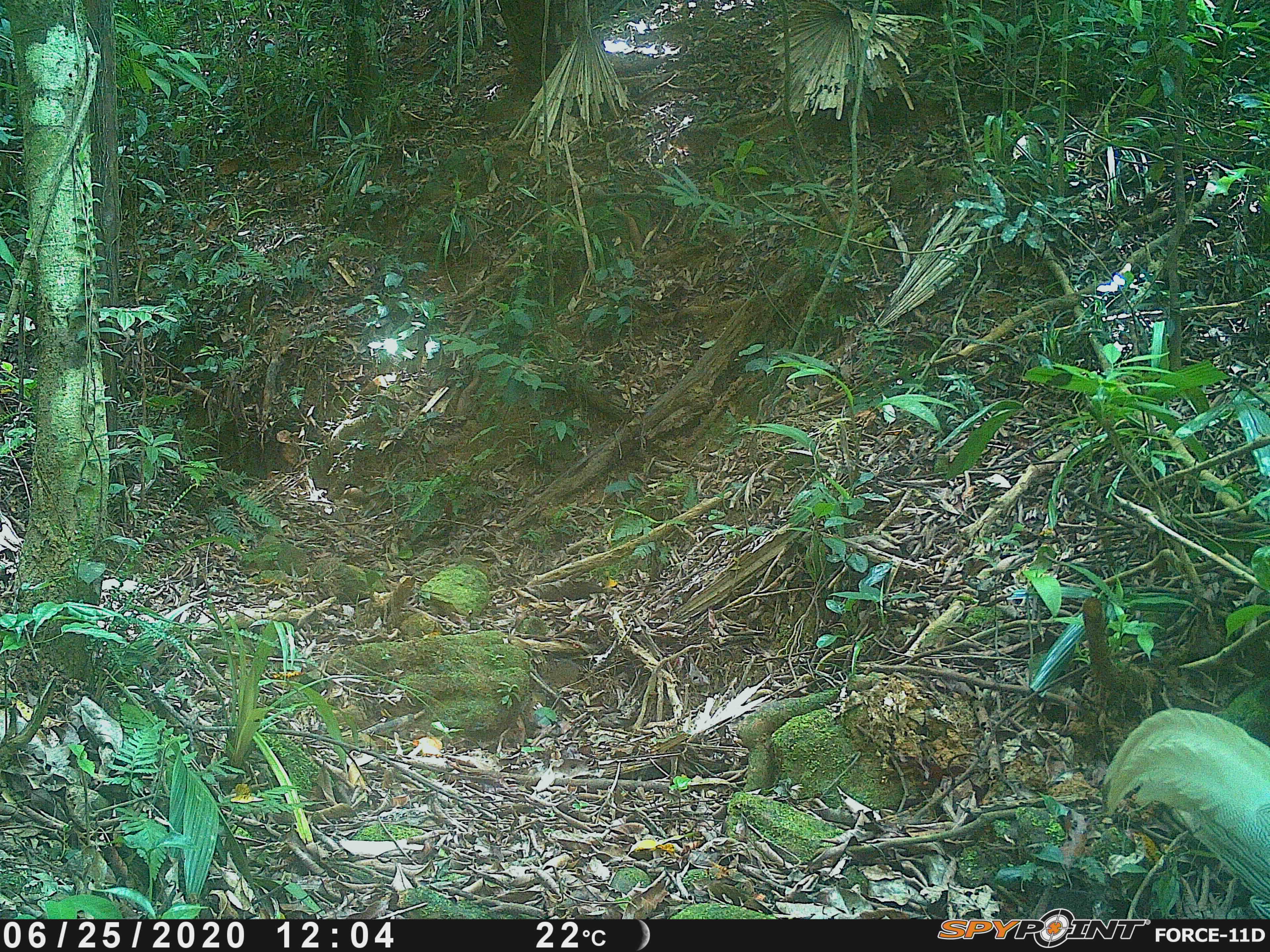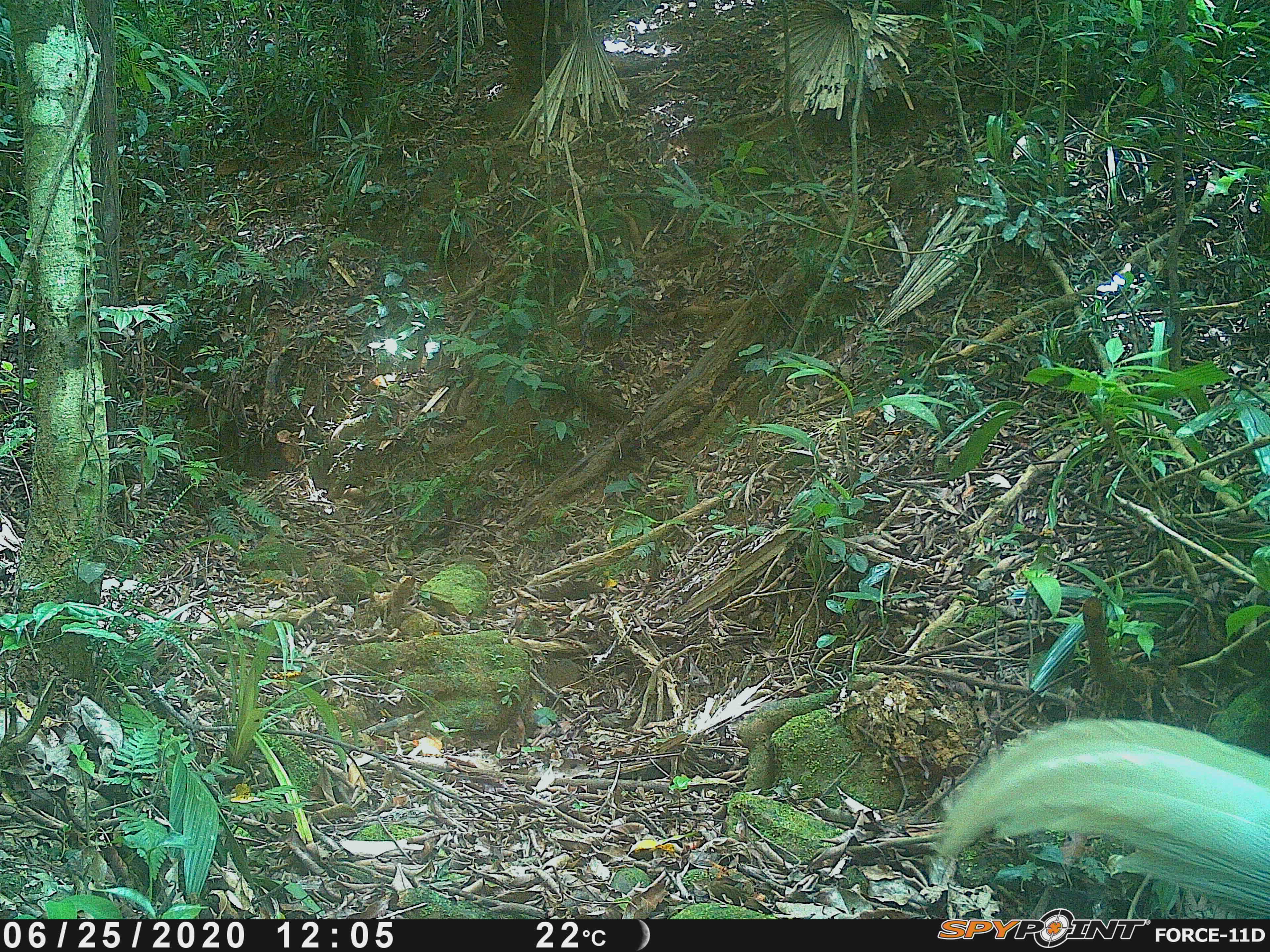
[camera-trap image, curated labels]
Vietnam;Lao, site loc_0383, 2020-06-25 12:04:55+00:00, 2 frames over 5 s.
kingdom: Animalia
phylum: Chordata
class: Aves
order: Galliformes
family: Phasianidae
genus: Lophura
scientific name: Lophura nycthemera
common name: silver pheasant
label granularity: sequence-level